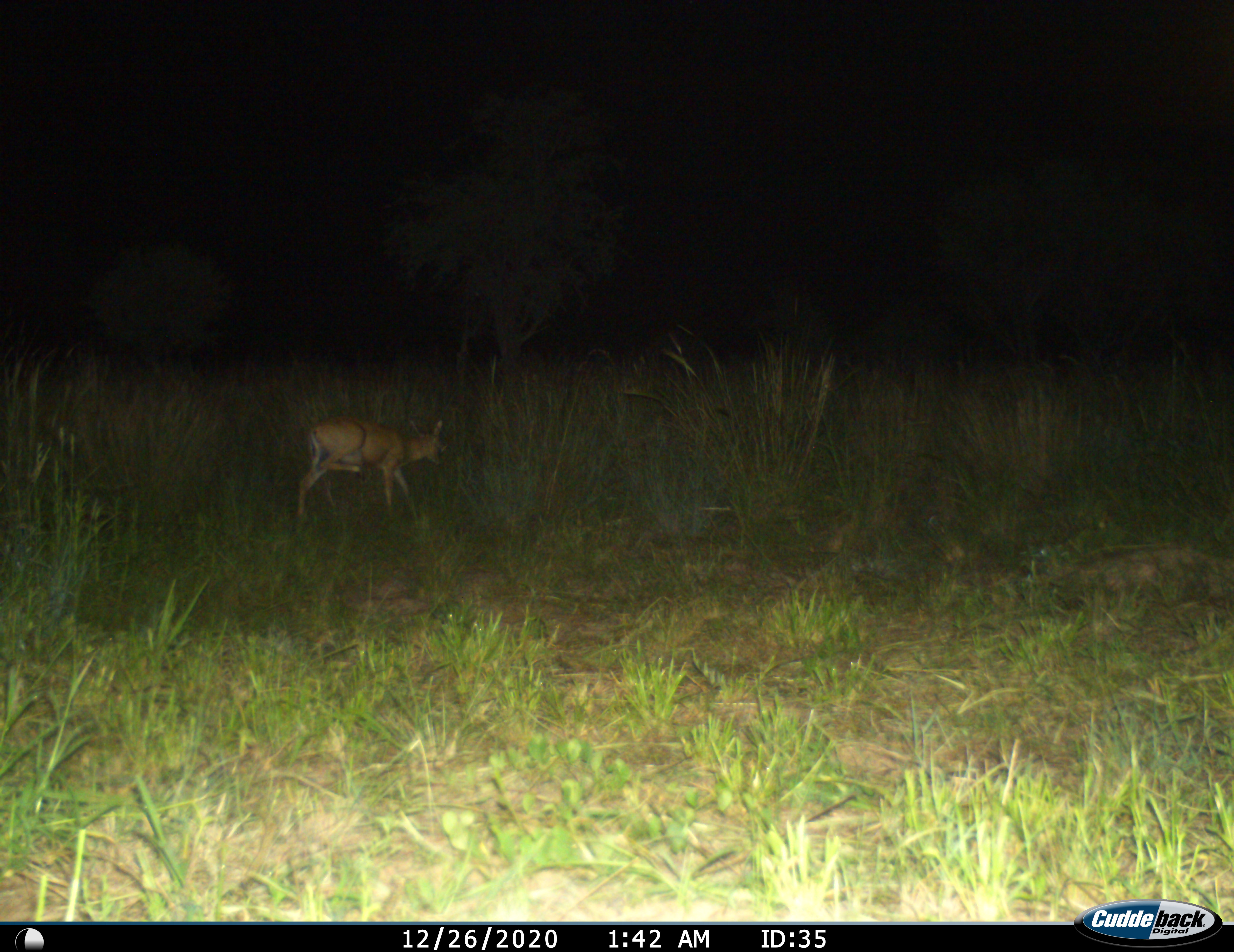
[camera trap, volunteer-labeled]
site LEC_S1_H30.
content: unidentified animal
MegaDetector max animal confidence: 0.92